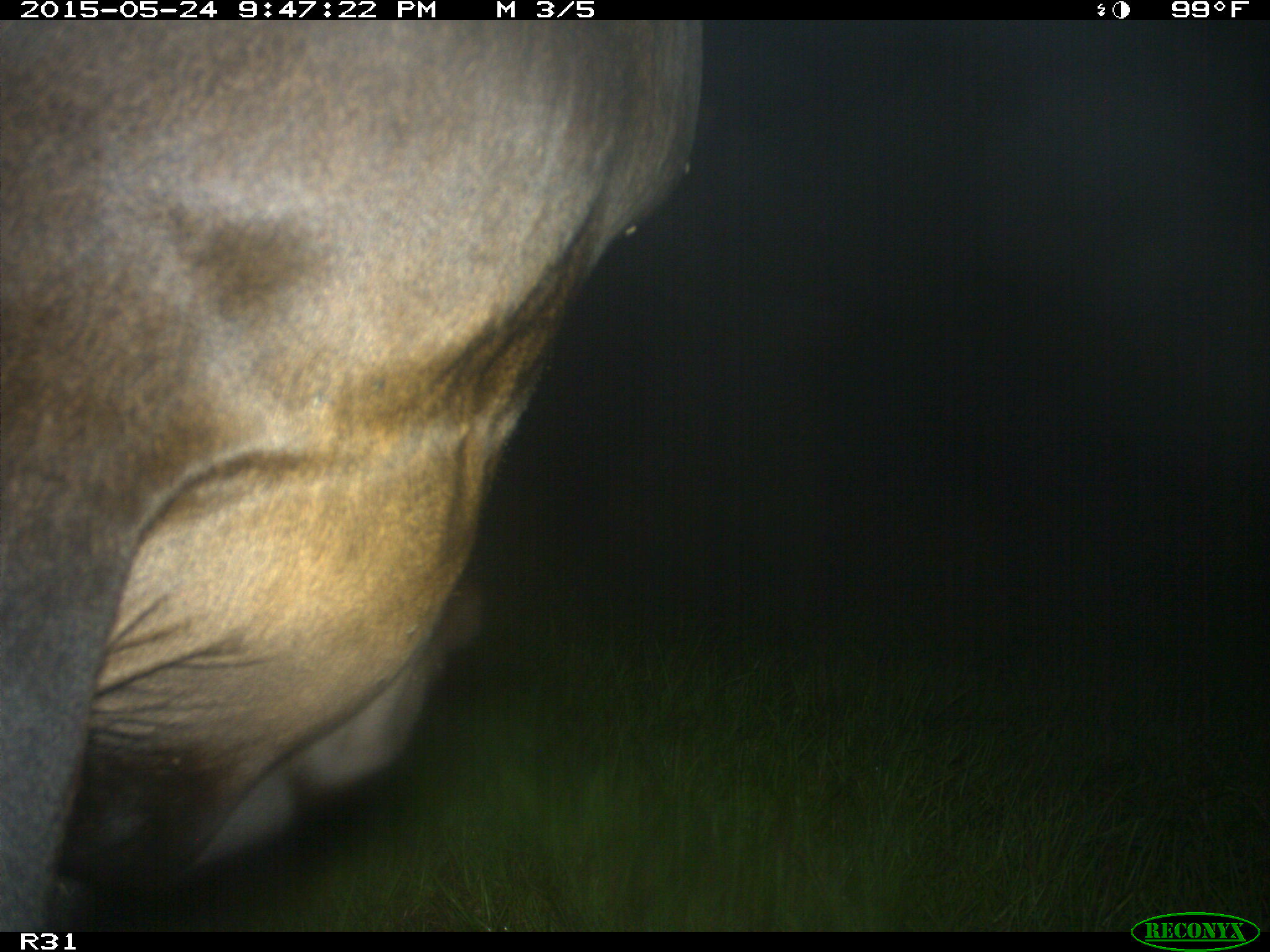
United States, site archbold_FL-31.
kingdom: Animalia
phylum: Chordata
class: Mammalia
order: Artiodactyla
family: Bovidae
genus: Bos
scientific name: Bos taurus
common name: domestic cow